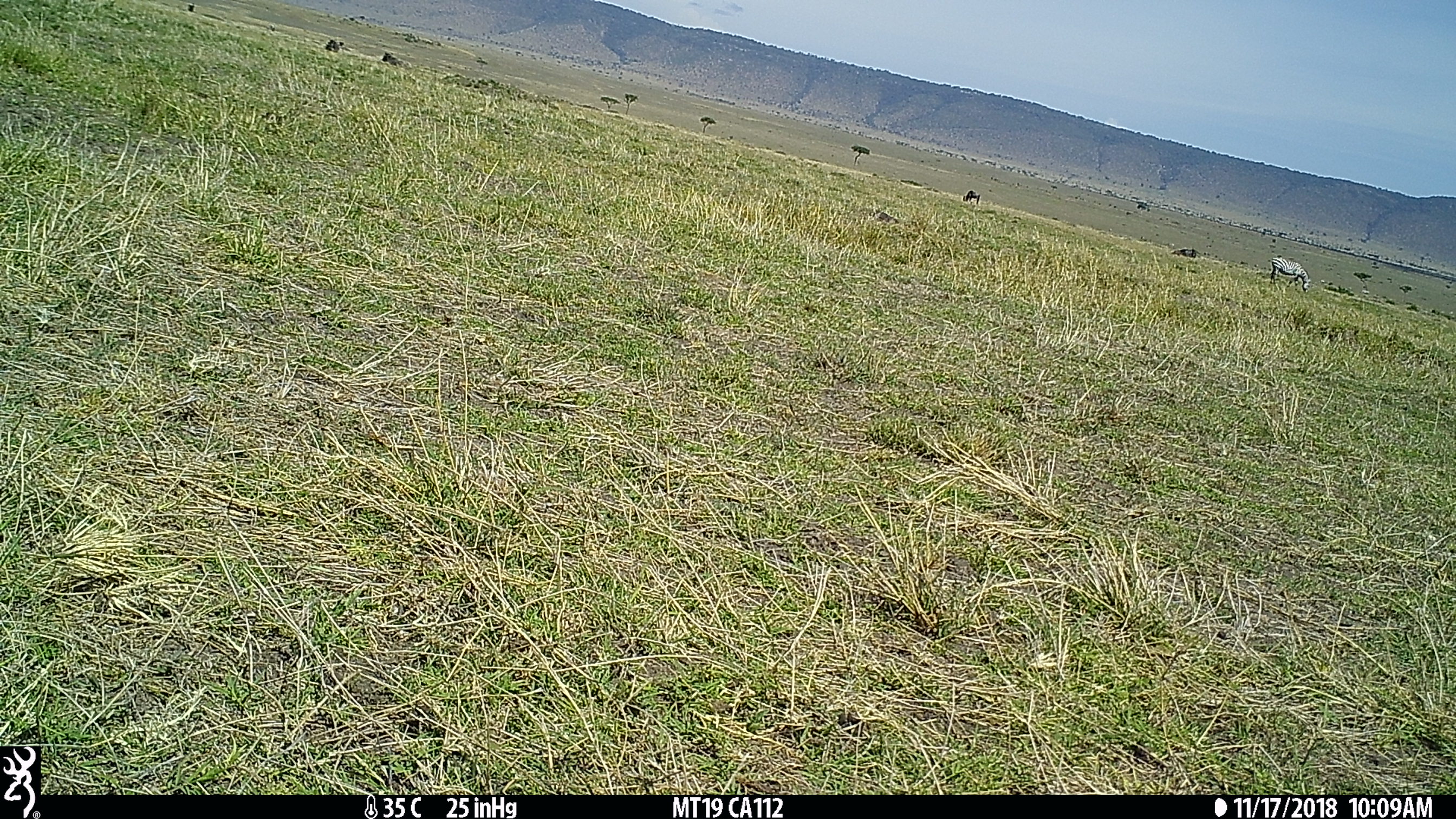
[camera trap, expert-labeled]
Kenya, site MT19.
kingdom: Animalia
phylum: Chordata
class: Mammalia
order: Perissodactyla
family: Equidae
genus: Equus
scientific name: Equus quagga burchellii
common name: burchell's zebra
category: zebra